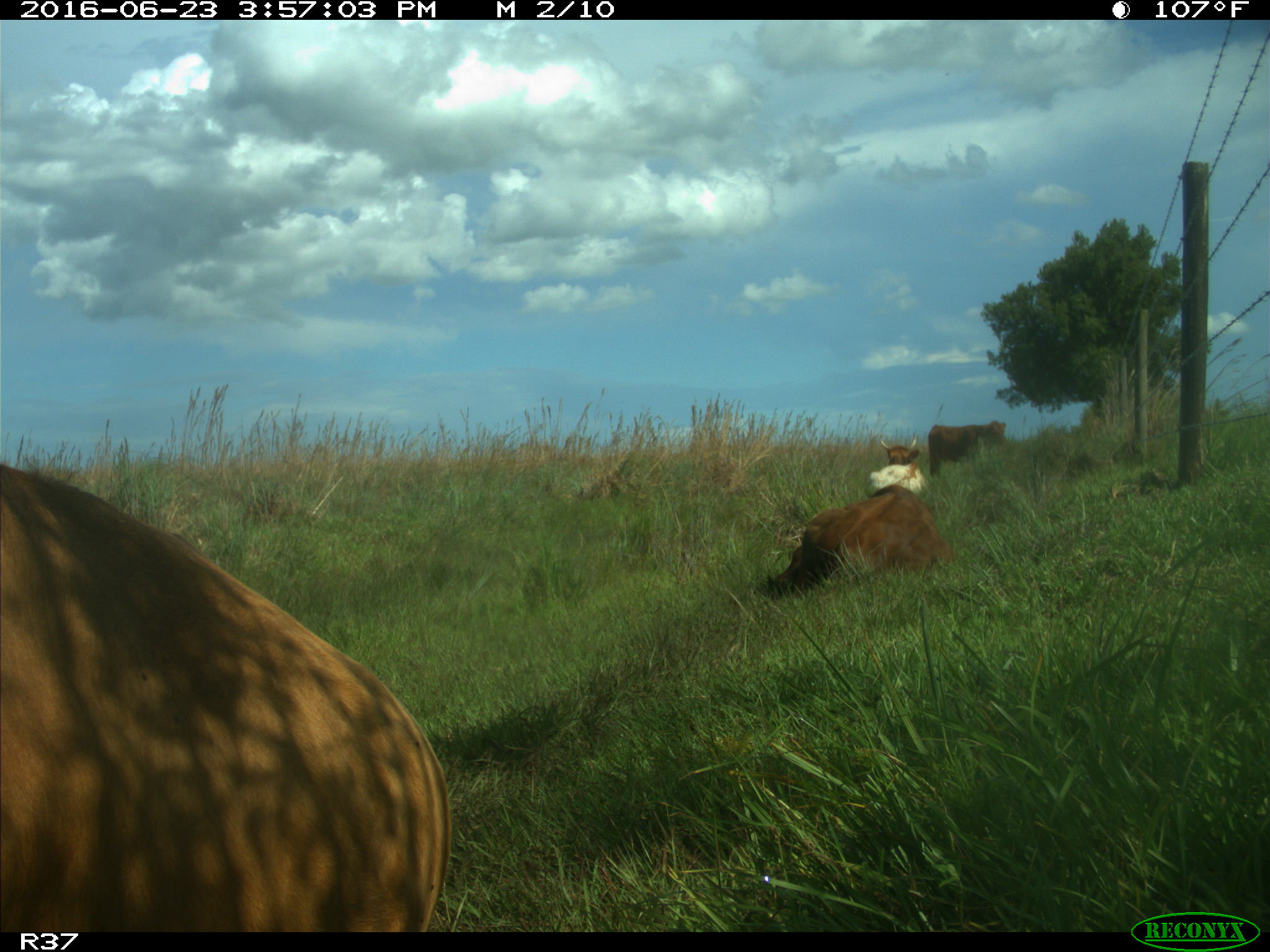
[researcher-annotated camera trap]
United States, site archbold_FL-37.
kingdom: Animalia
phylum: Chordata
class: Mammalia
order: Artiodactyla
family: Bovidae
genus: Bos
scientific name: Bos taurus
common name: domestic cow